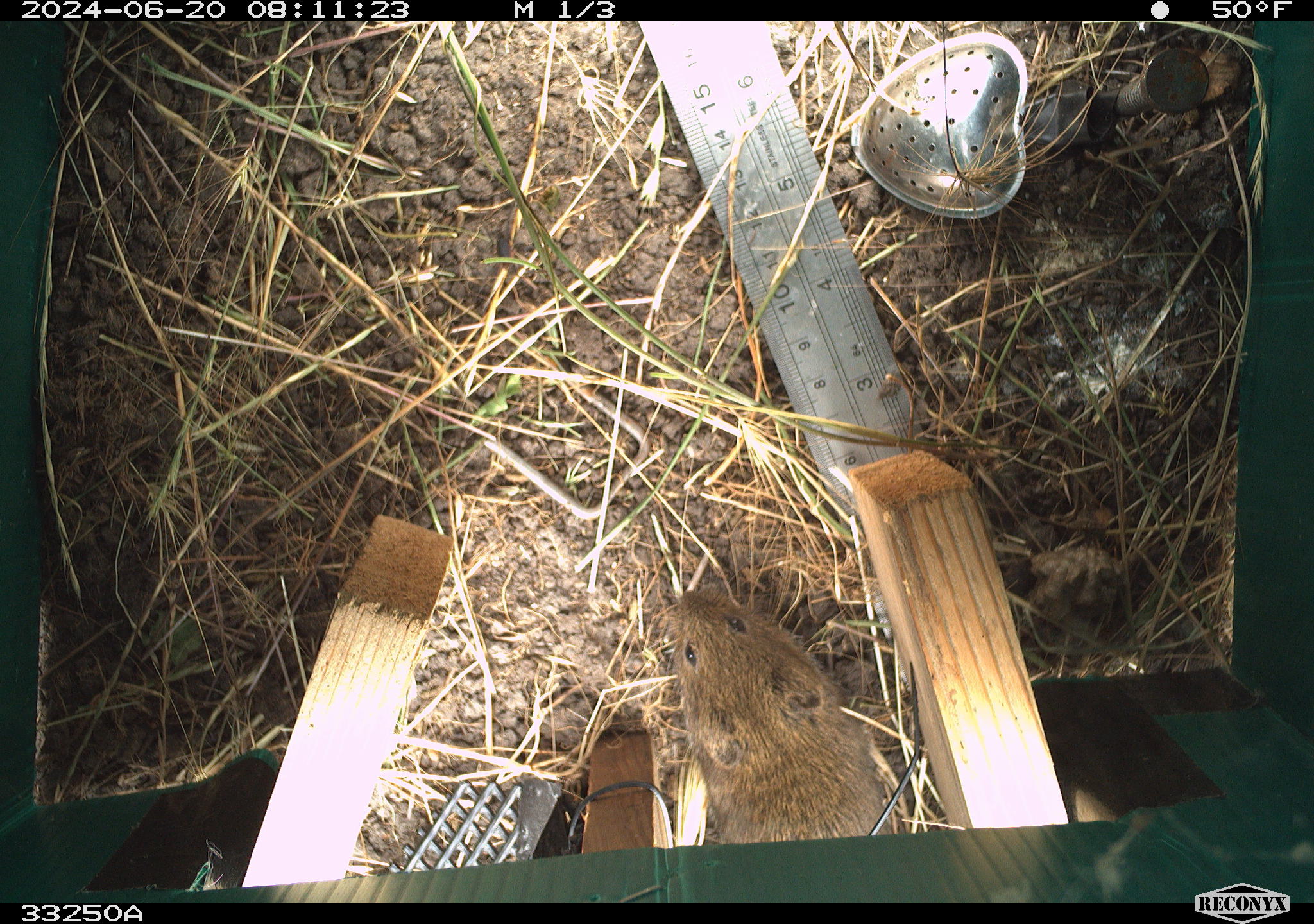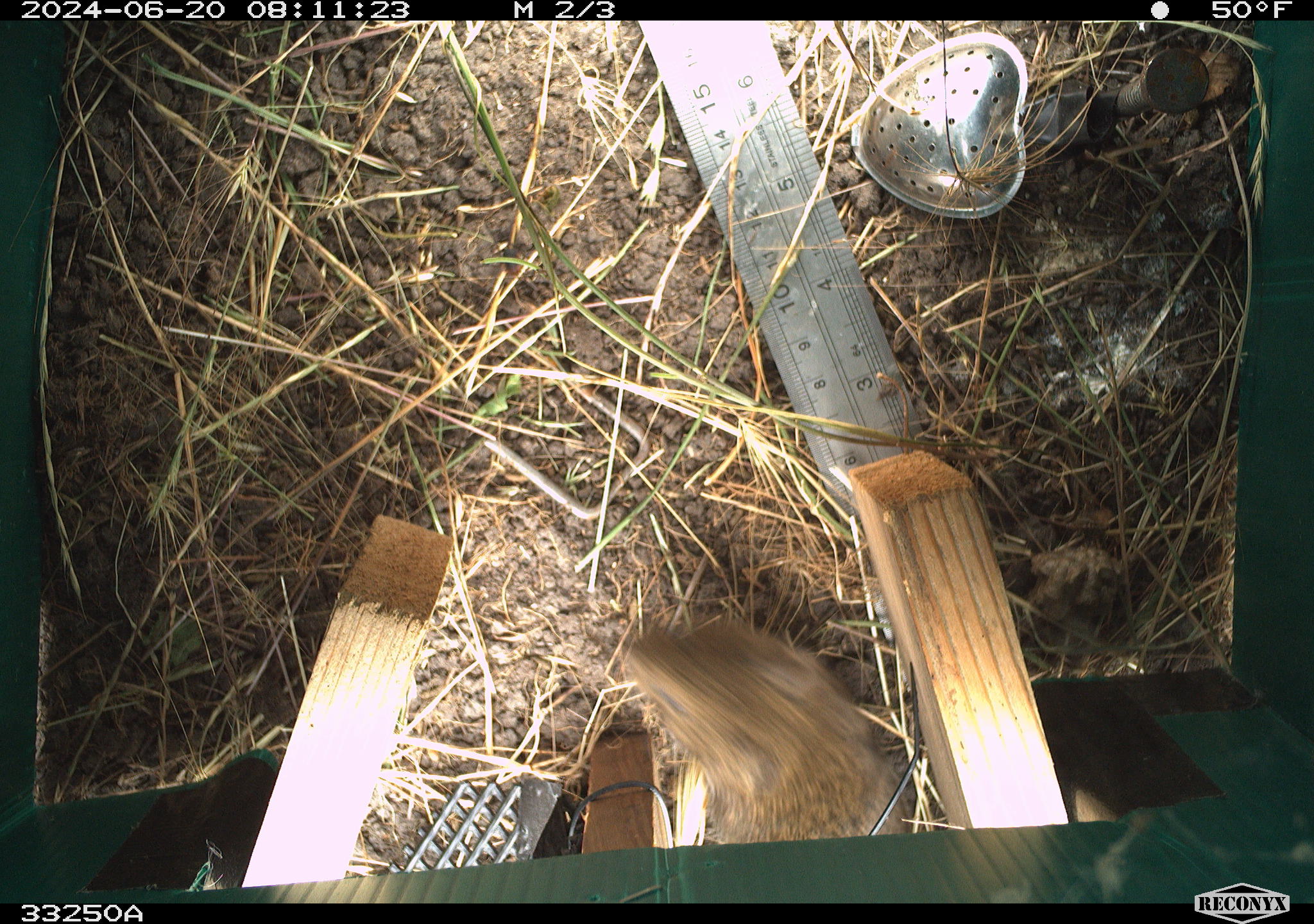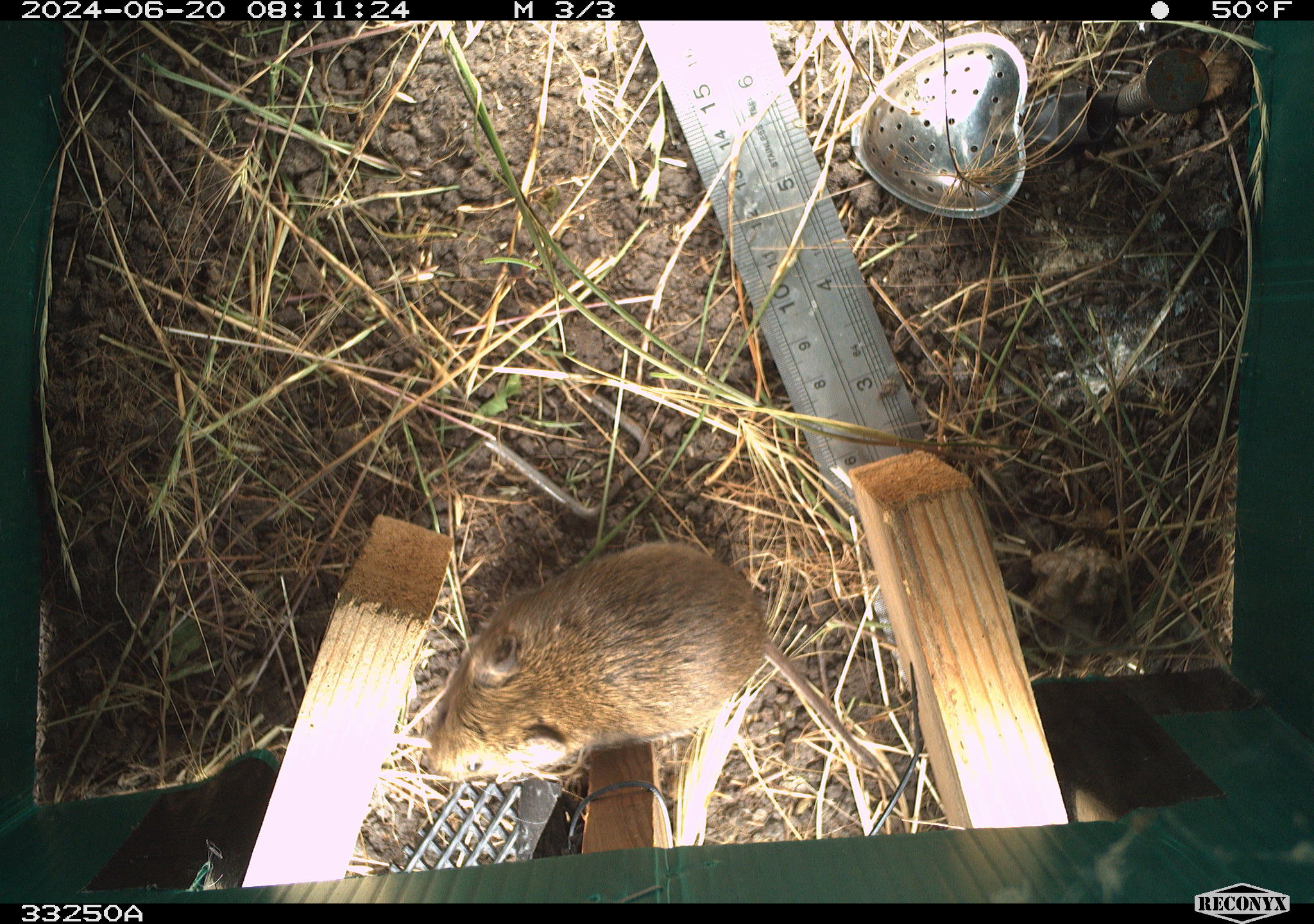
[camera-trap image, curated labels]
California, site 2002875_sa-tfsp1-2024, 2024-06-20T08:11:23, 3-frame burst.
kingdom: Animalia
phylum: Chordata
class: Mammalia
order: Rodentia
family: Cricetidae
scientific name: Arvicolinae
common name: voles, lemmings, and muskrats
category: arvicolinae subfamily